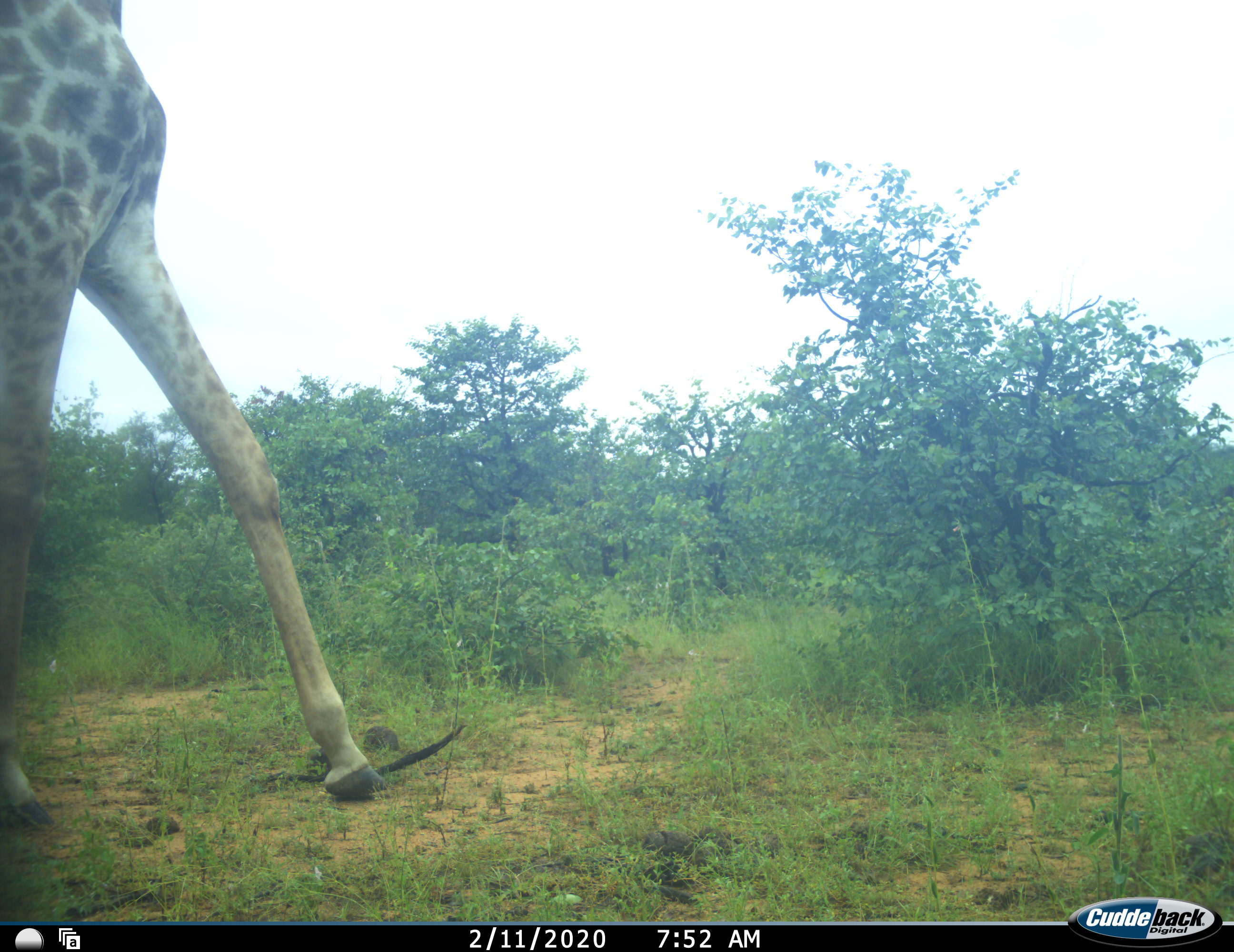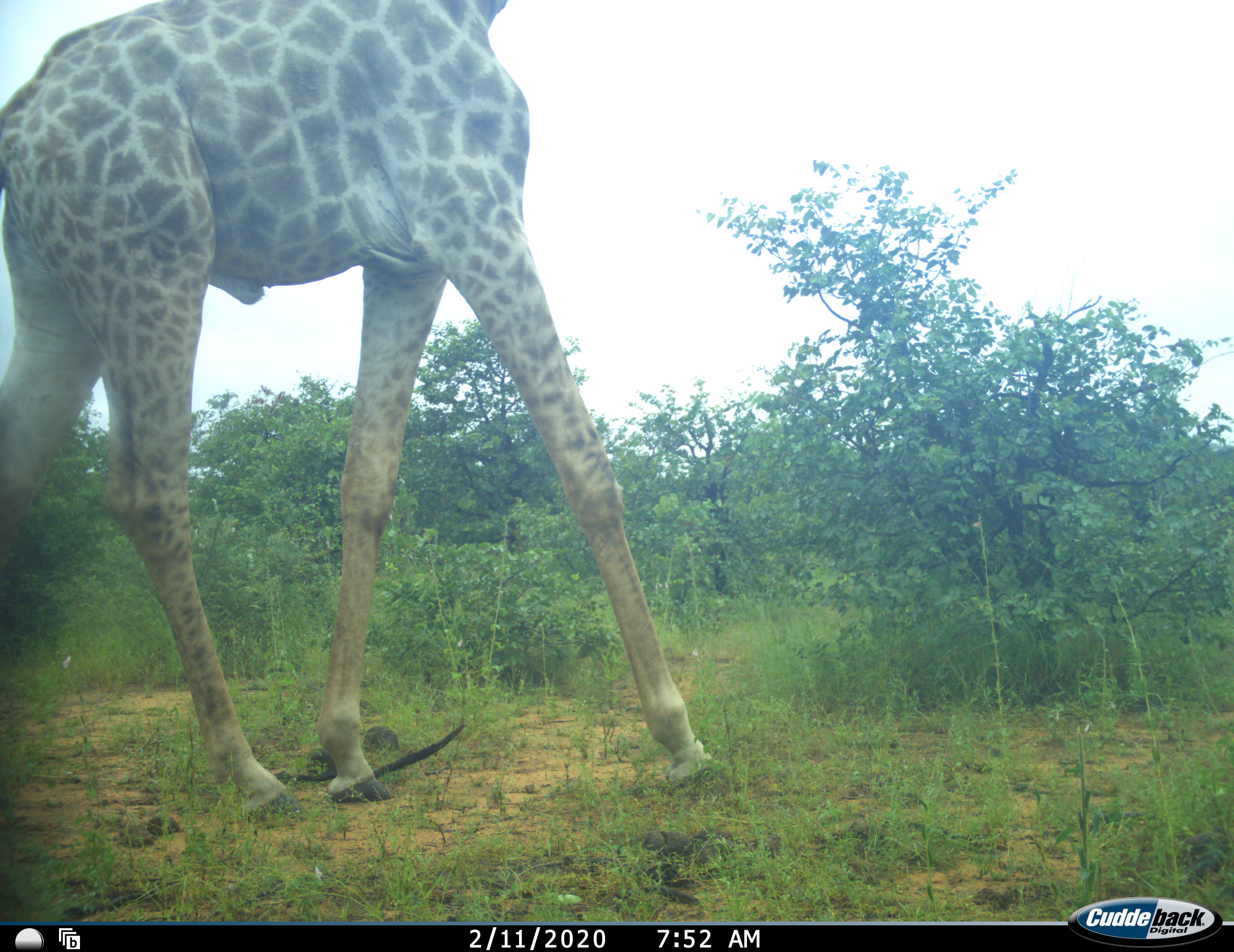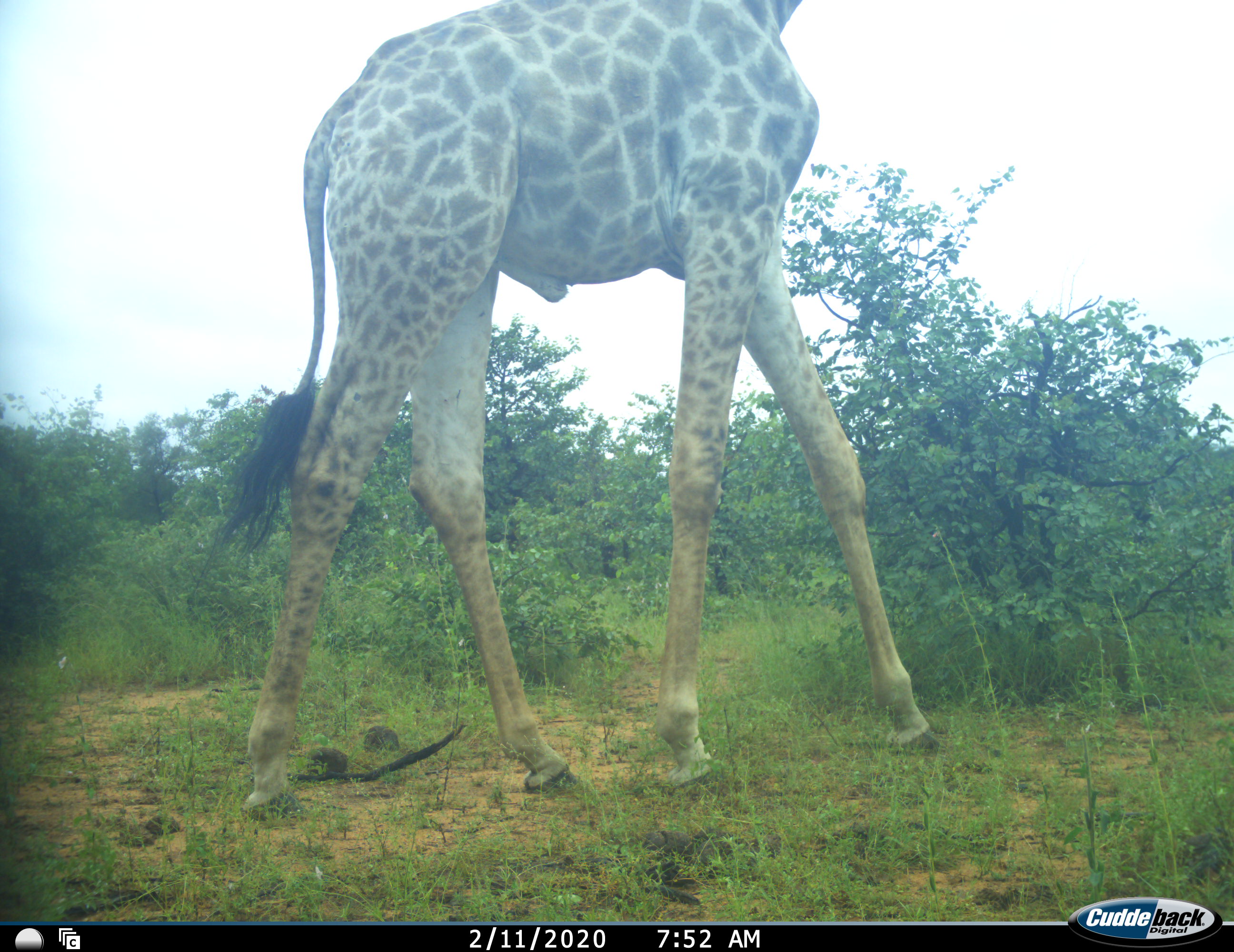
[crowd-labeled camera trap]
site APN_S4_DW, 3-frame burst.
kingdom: Animalia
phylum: Chordata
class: Mammalia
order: Artiodactyla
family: Giraffidae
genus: Giraffa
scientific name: Giraffa camelopardalis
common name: giraffe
Giraffe (Giraffa camelopardalis), count 1. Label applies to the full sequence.